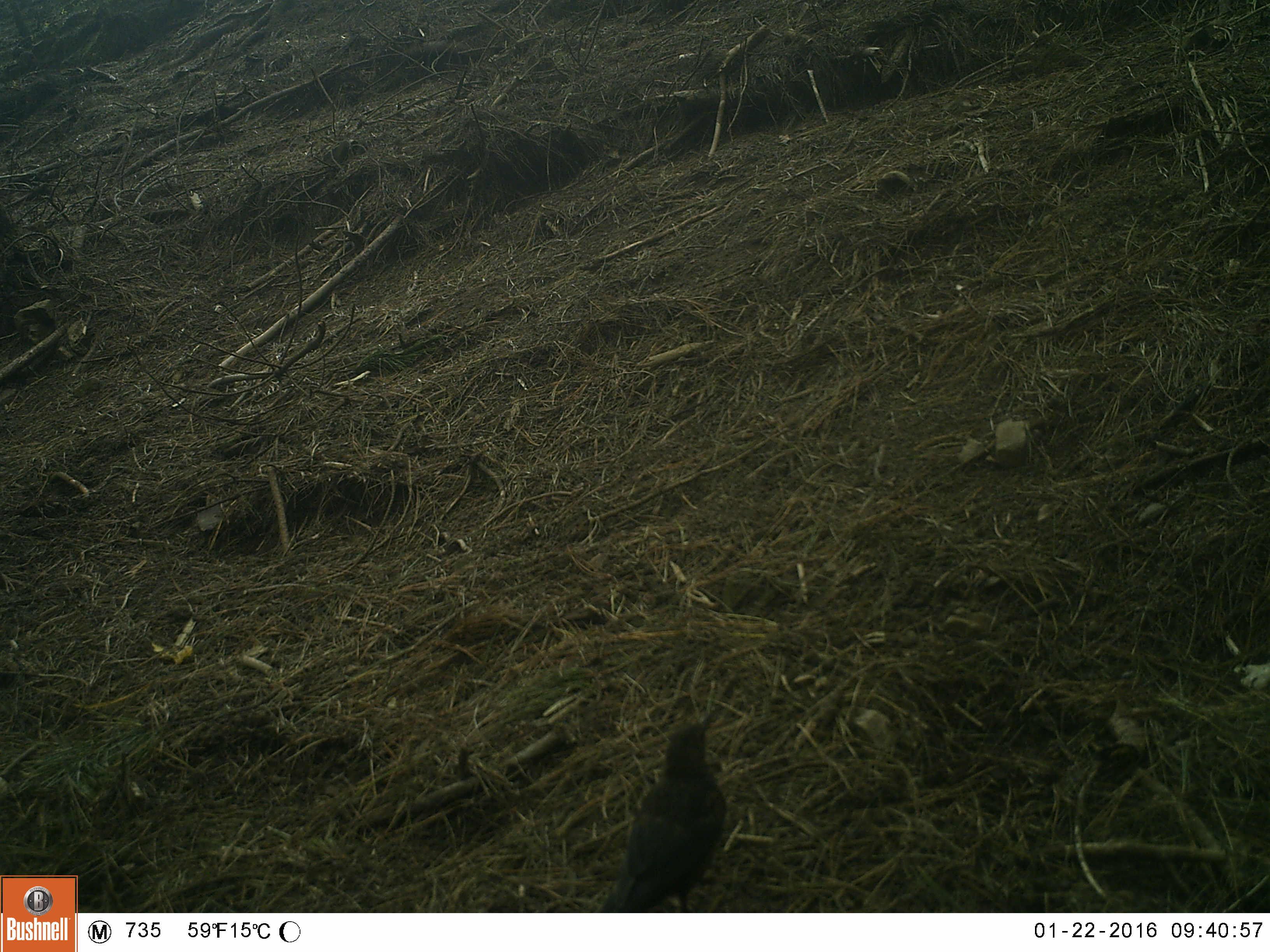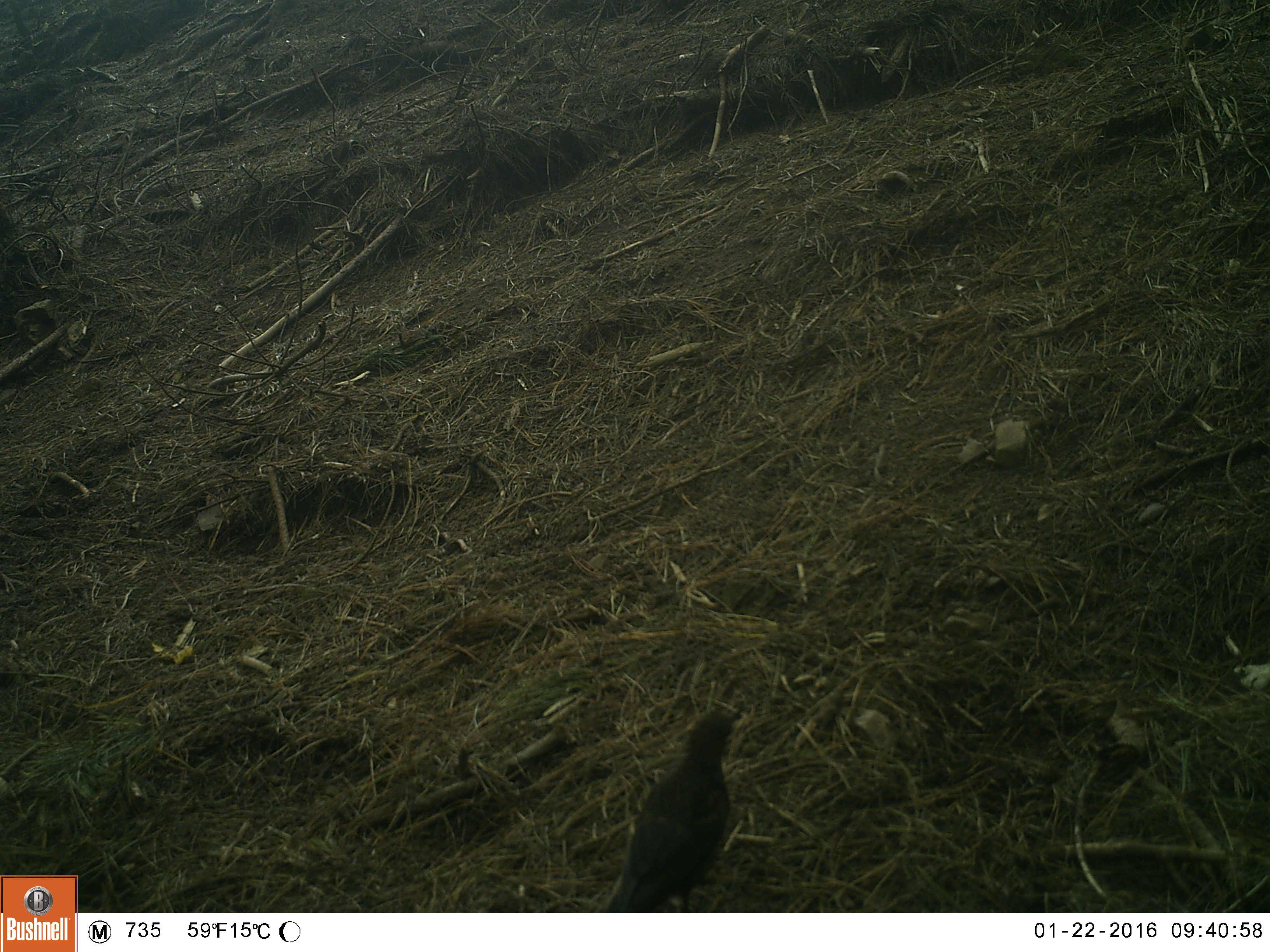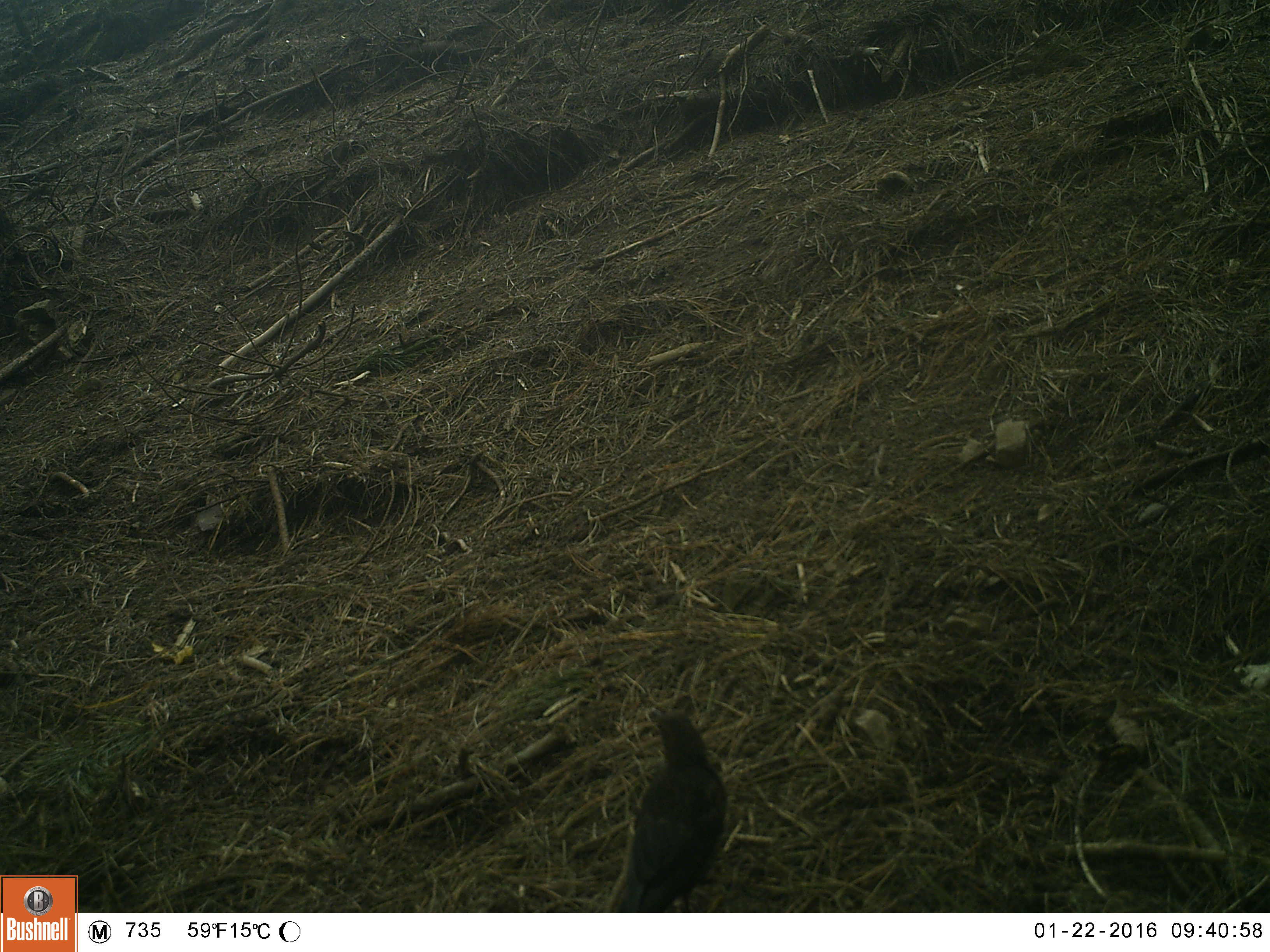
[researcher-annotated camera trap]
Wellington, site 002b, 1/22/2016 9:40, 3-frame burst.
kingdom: Animalia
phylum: Chordata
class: Aves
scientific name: Aves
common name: bird